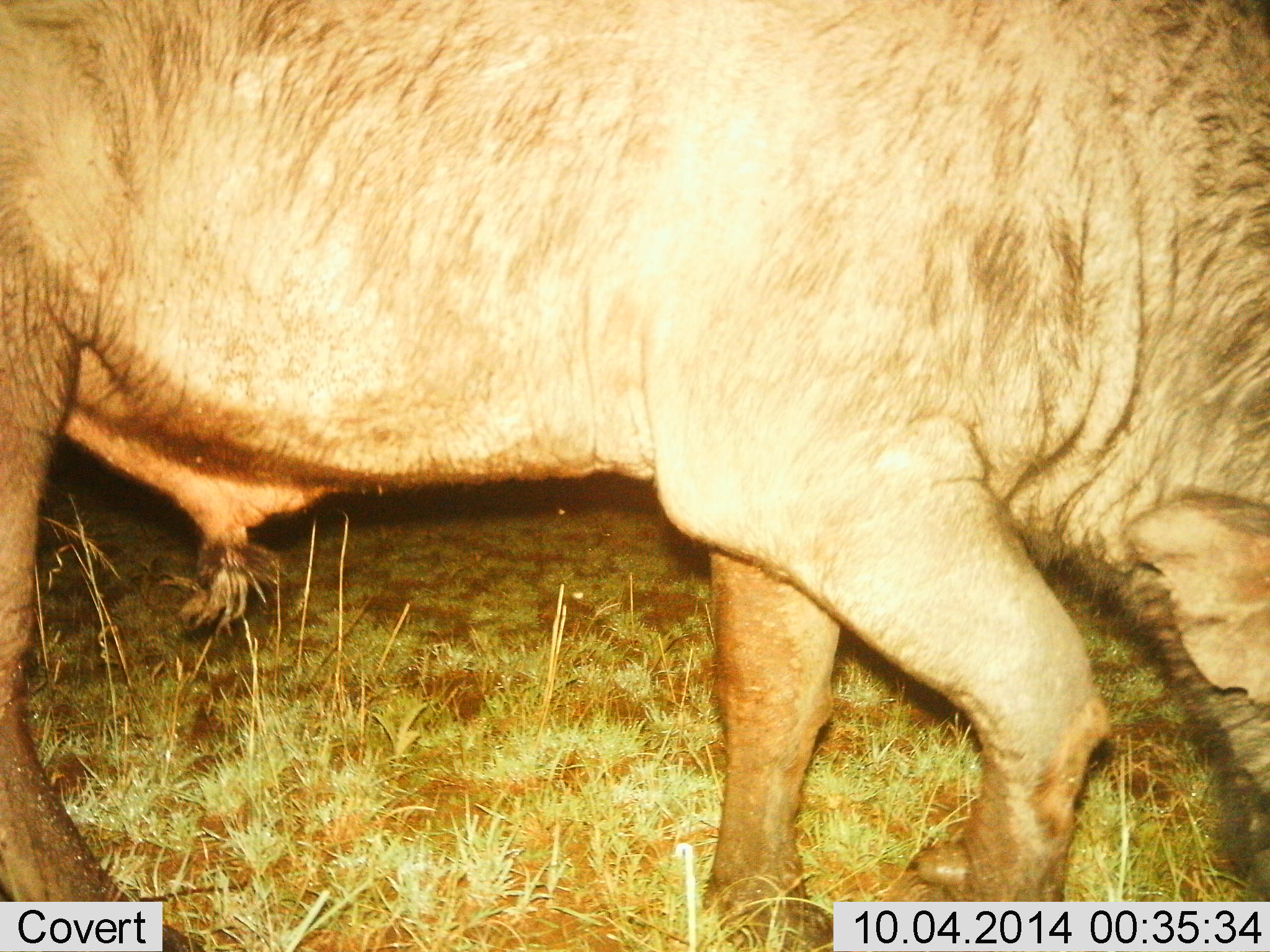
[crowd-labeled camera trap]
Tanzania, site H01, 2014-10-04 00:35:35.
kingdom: Animalia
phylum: Chordata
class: Mammalia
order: Artiodactyla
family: Bovidae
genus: Connochaetes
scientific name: Connochaetes taurinus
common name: blue wildebeest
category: wildebeest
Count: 1.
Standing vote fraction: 0%.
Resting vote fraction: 0%.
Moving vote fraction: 50%.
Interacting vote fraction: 0%.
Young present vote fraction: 0%.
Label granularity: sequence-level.